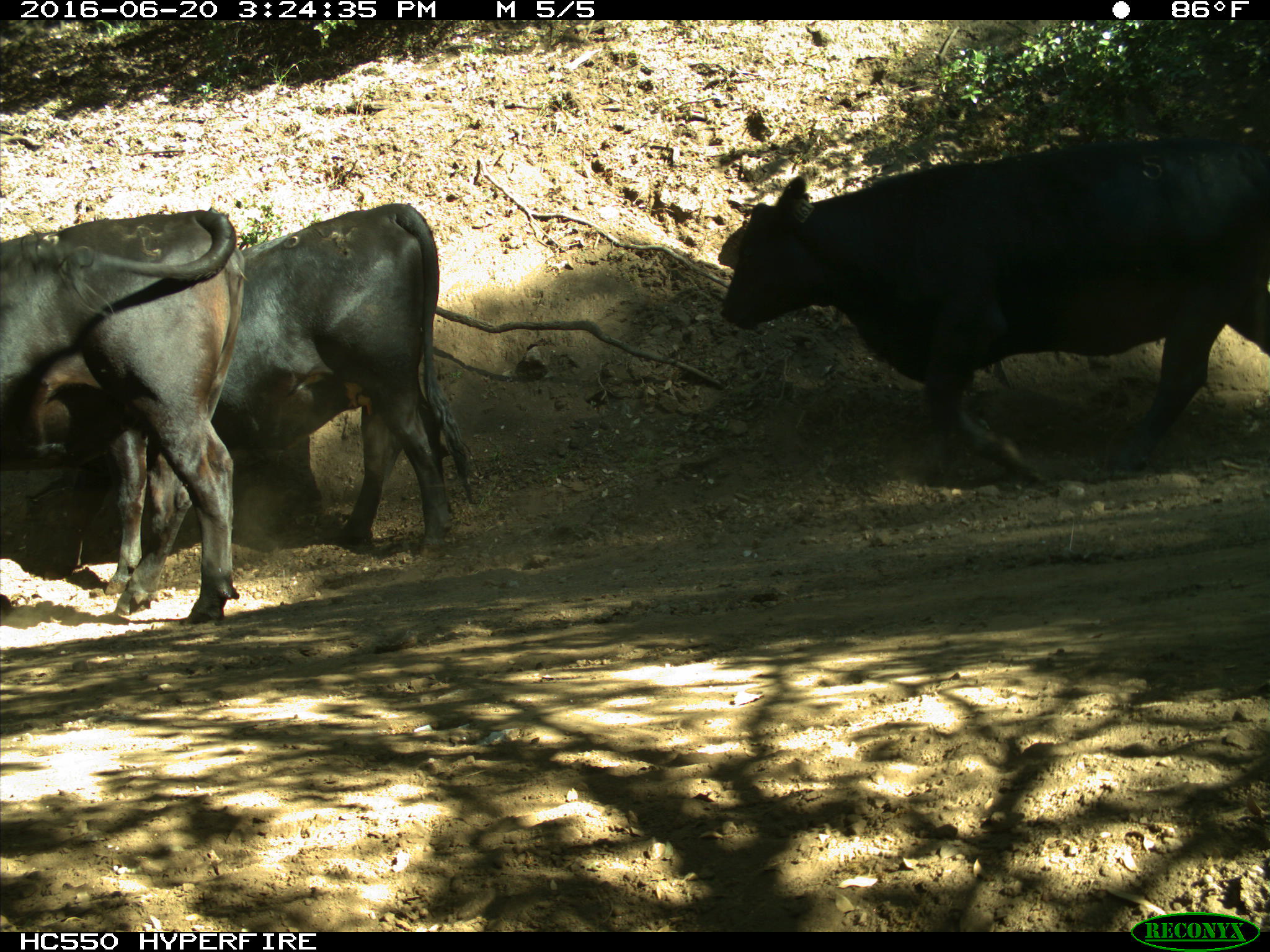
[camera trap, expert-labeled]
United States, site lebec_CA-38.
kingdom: Animalia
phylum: Chordata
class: Mammalia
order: Artiodactyla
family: Bovidae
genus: Bos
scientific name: Bos taurus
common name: domestic cow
Bos taurus (domestic cow).